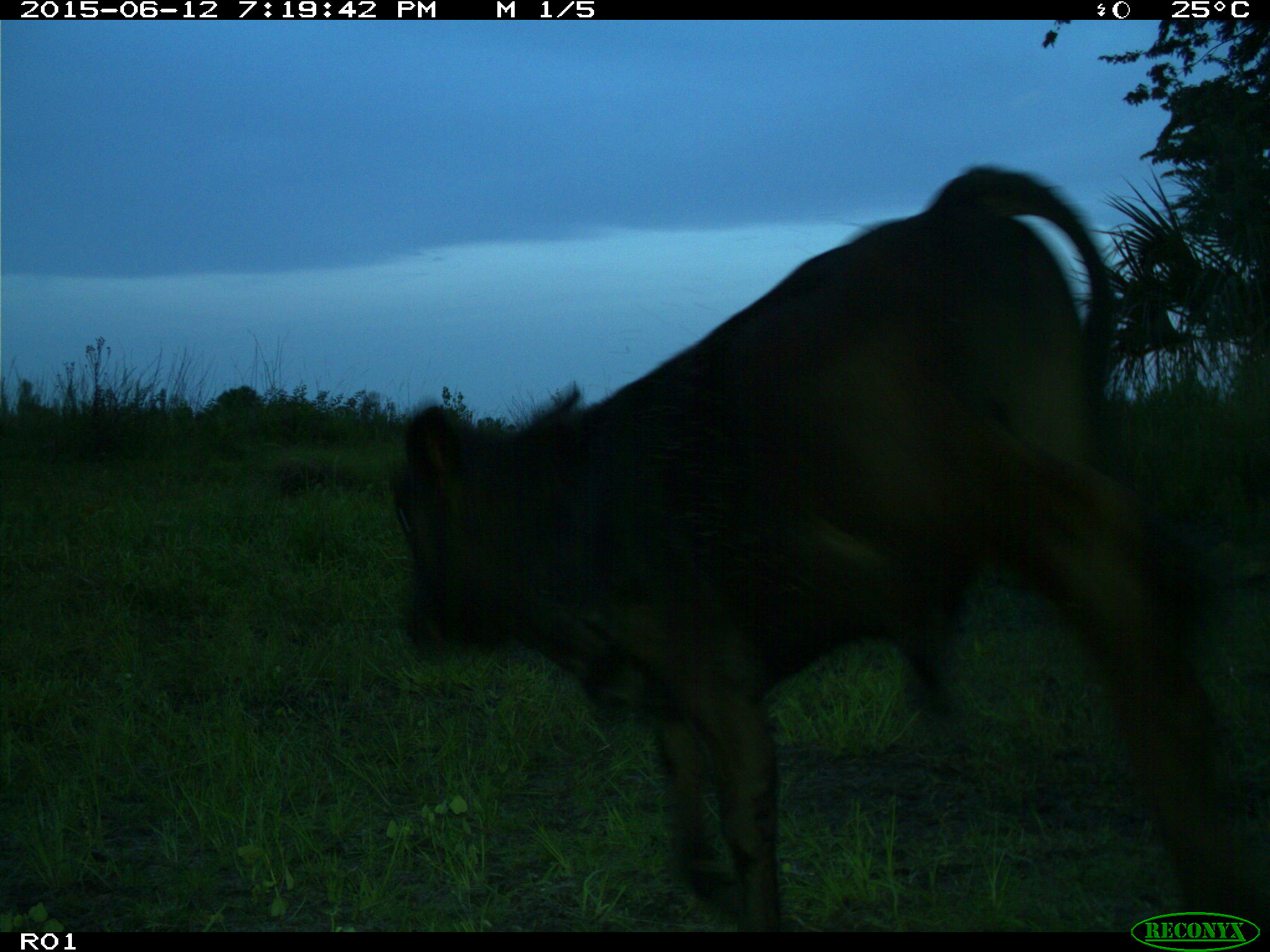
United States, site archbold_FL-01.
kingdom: Animalia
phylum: Chordata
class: Mammalia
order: Artiodactyla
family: Bovidae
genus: Bos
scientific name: Bos taurus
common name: domestic cow